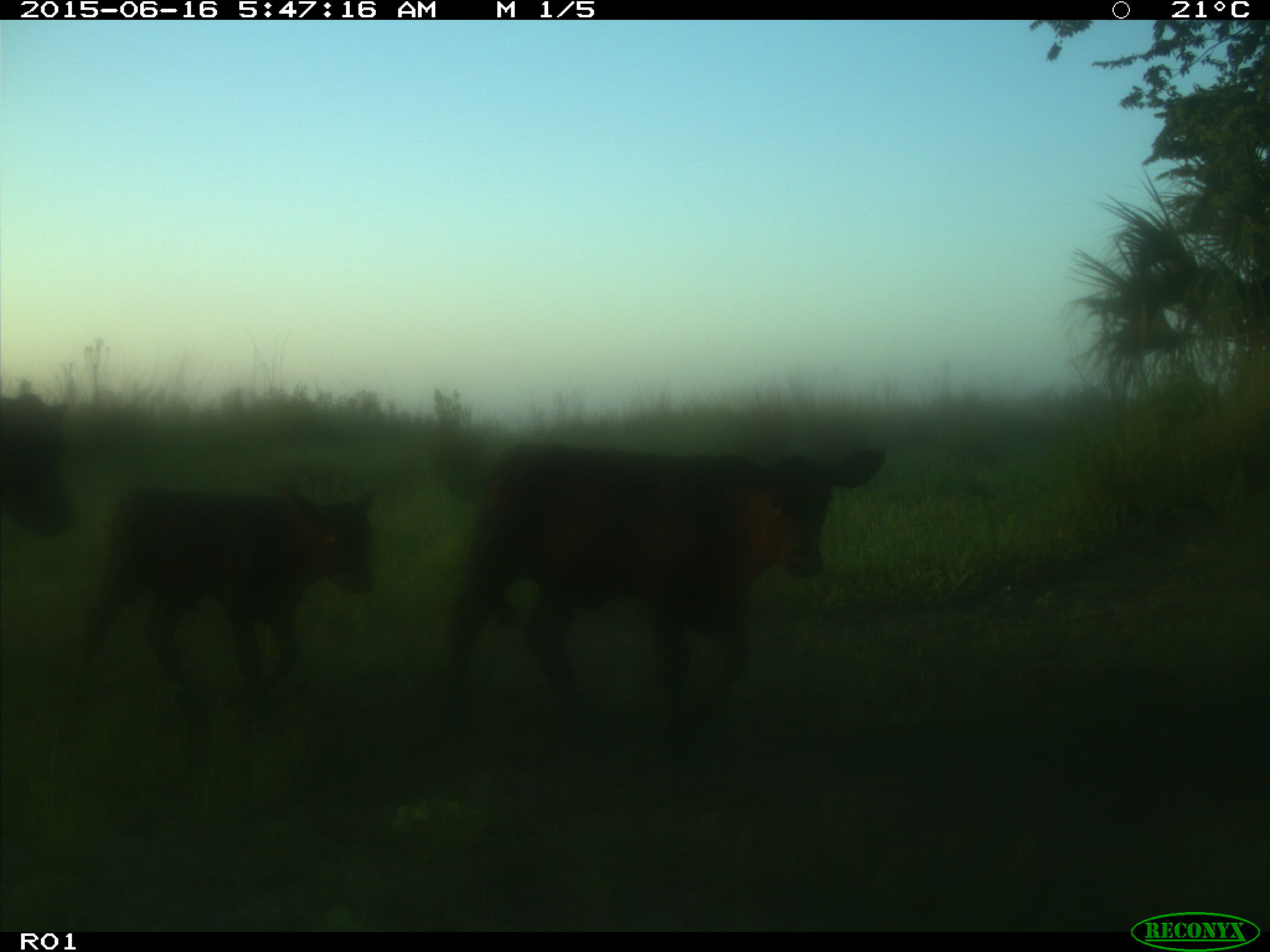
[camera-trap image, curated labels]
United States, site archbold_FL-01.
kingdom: Animalia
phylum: Chordata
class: Mammalia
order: Artiodactyla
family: Bovidae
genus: Bos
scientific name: Bos taurus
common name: domestic cow